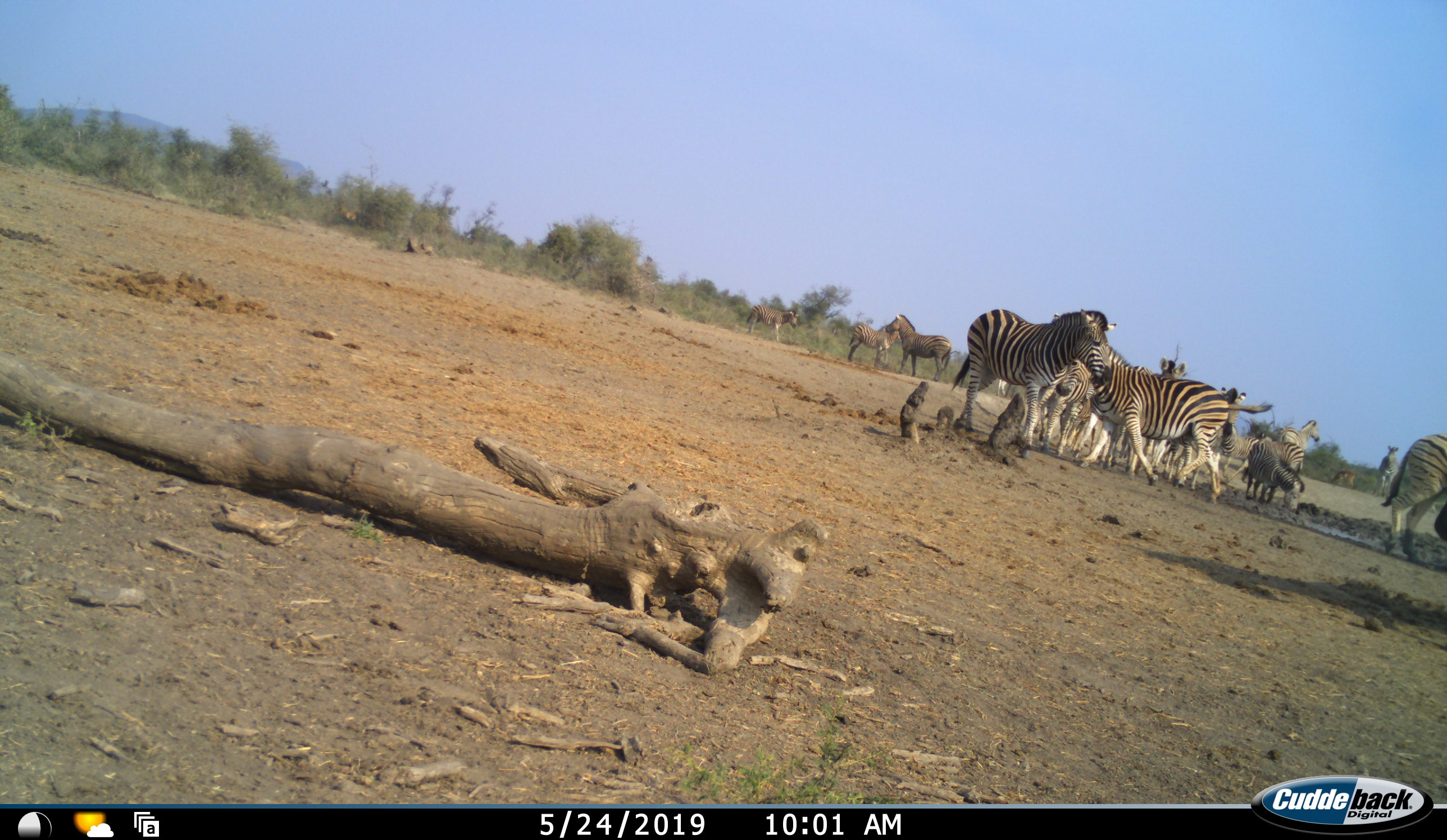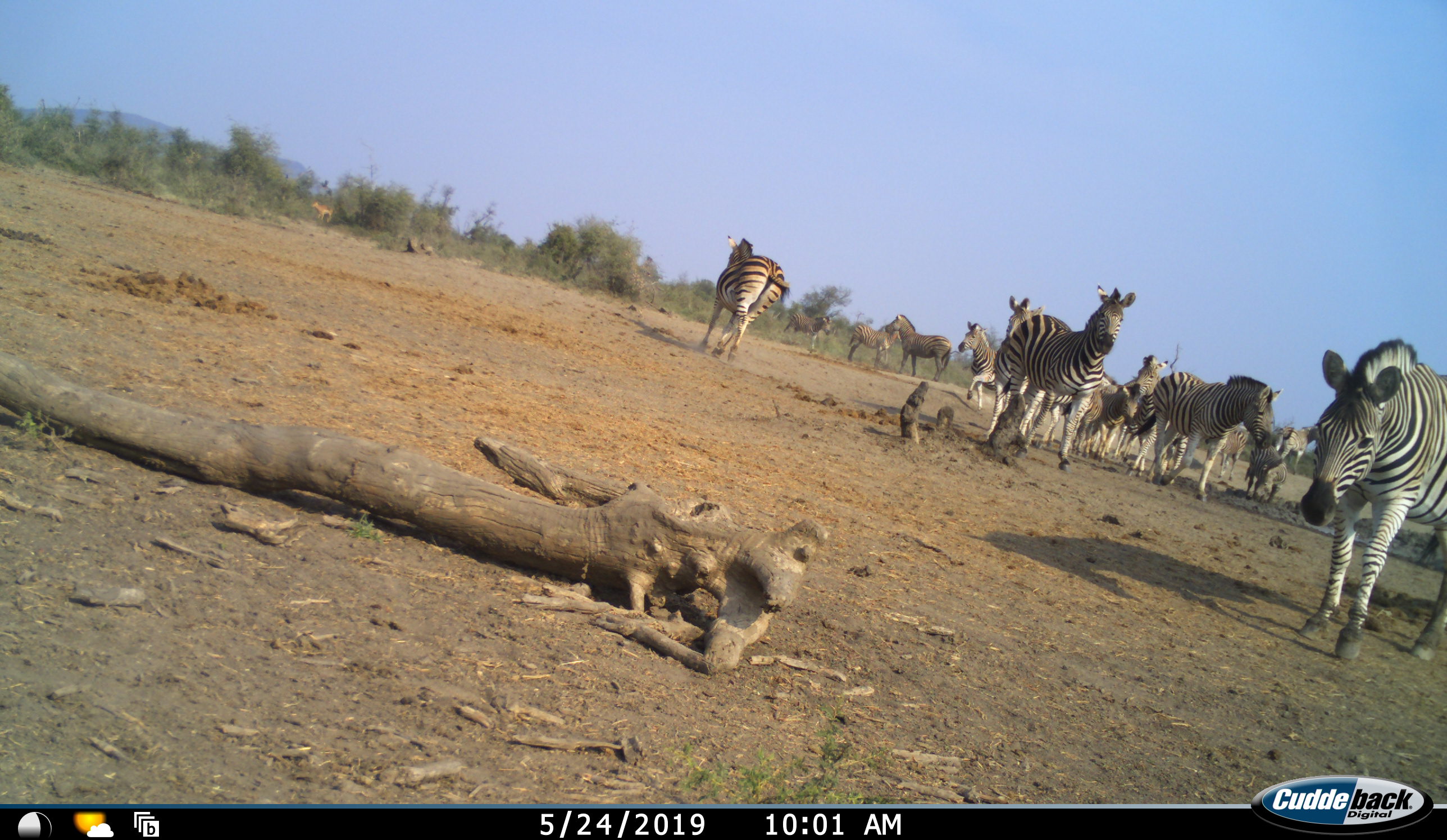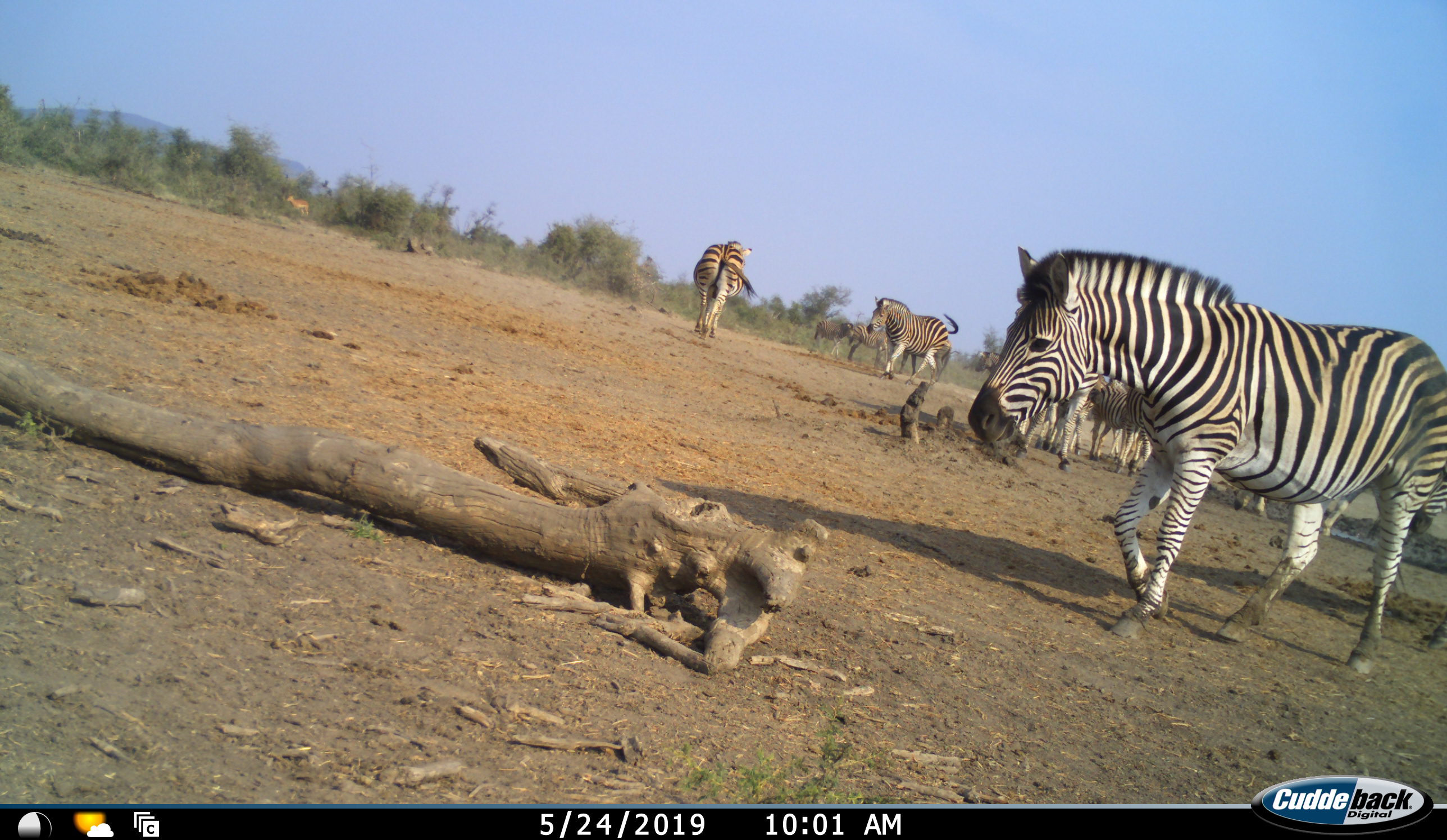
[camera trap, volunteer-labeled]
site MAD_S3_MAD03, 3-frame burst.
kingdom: Animalia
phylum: Chordata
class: Mammalia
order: Perissodactyla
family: Equidae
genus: Equus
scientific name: Equus quagga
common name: plains zebra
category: zebraplains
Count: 11-50.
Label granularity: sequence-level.